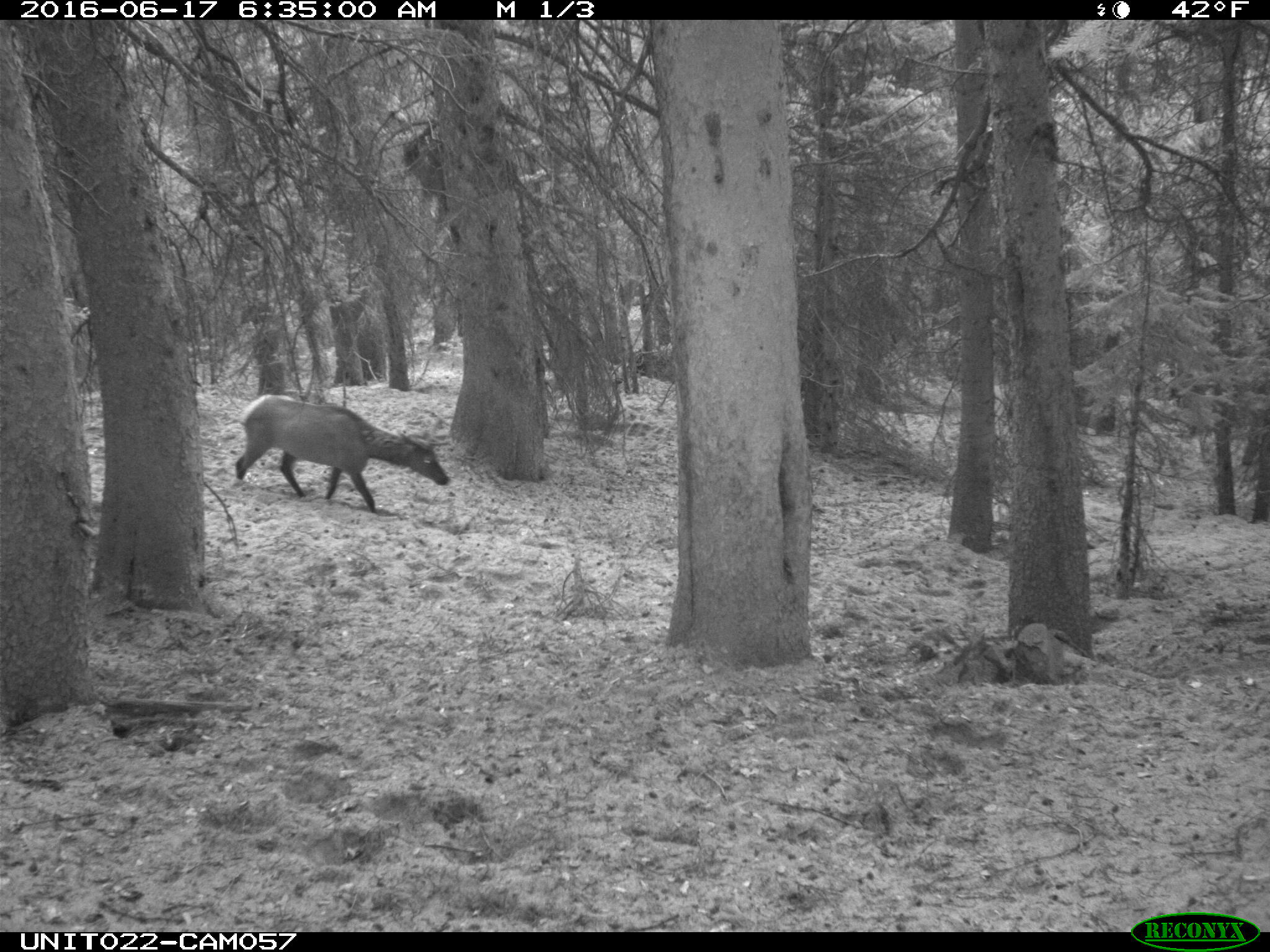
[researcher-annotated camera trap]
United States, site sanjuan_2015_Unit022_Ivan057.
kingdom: Animalia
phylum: Chordata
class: Mammalia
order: Artiodactyla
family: Cervidae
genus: Cervus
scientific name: Cervus elaphus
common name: red deer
Cervus elaphus (red deer).